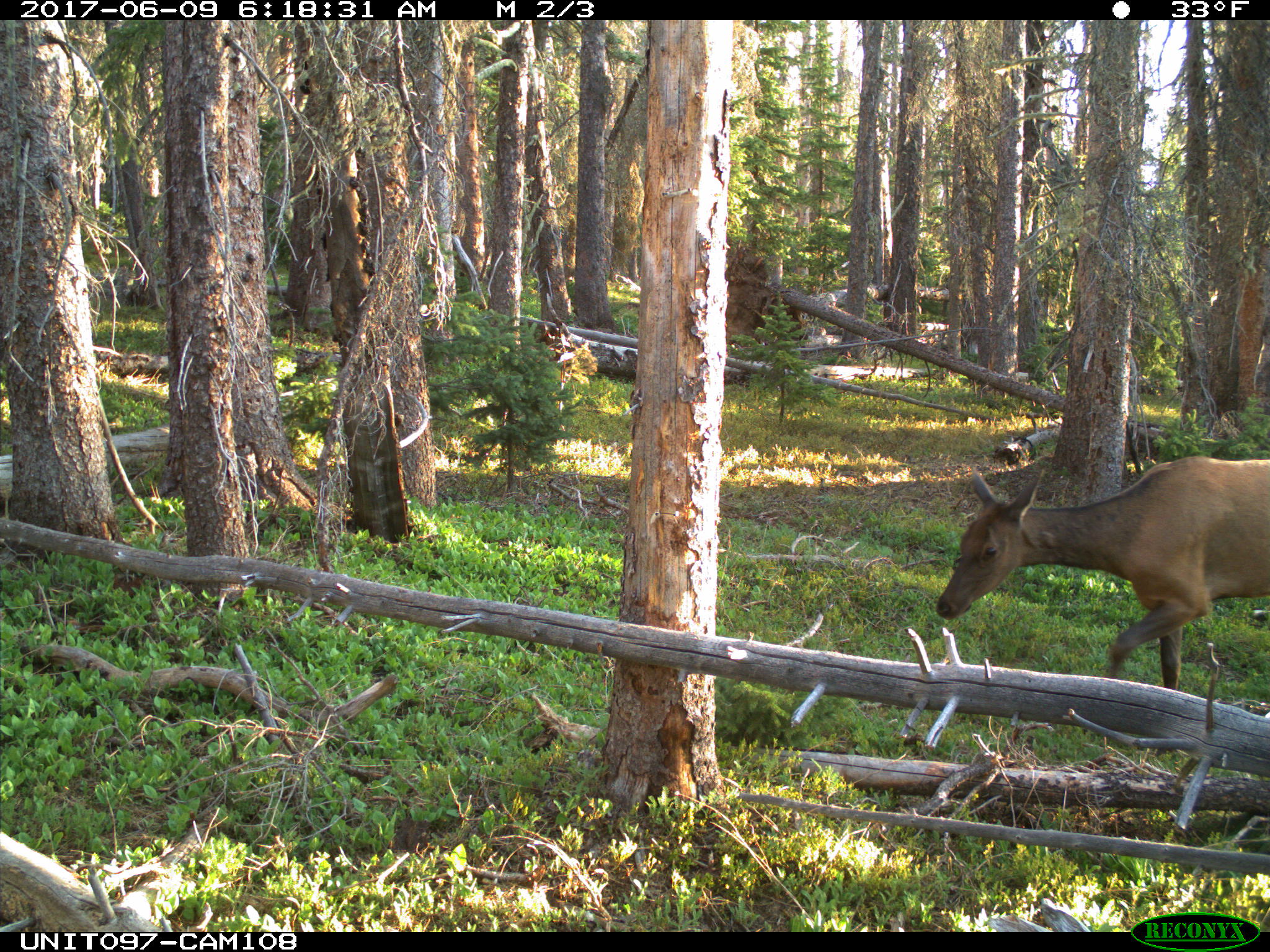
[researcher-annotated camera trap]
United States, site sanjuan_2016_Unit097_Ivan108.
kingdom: Animalia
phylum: Chordata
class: Mammalia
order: Artiodactyla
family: Cervidae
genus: Cervus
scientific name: Cervus elaphus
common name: red deer